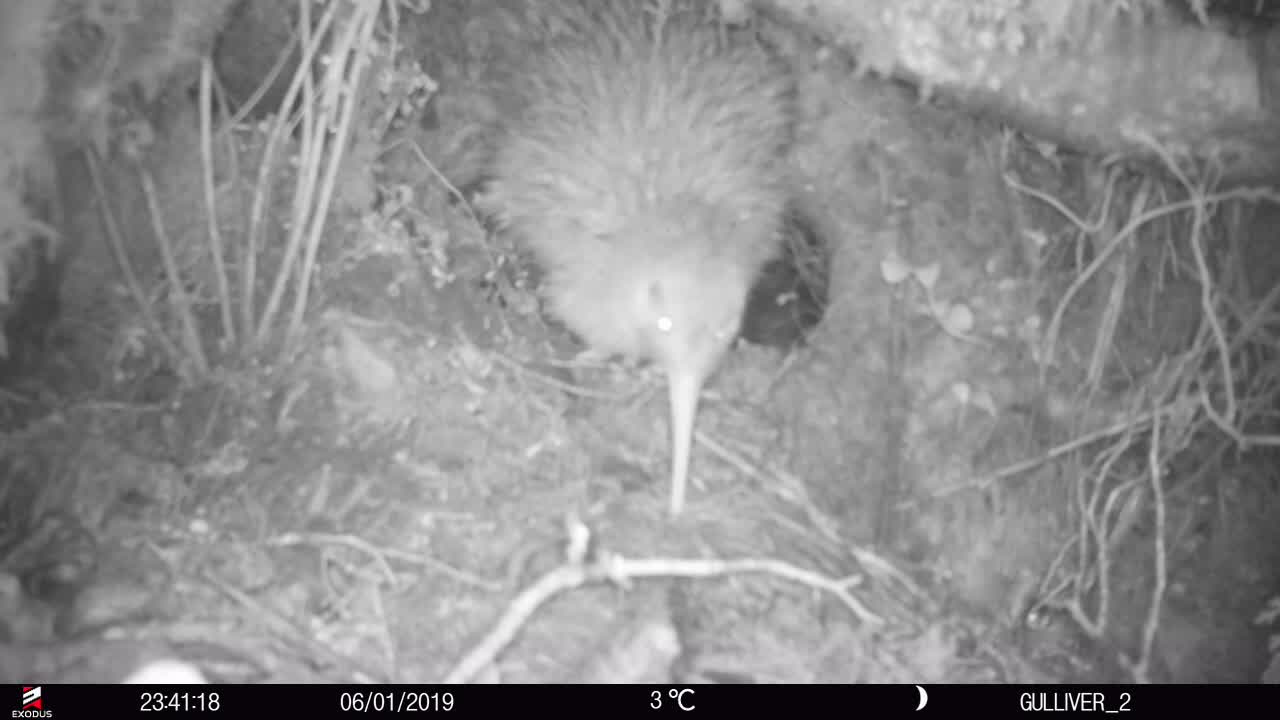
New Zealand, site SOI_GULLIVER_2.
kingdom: Animalia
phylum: Chordata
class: Aves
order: Apterygiformes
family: Apterygidae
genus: Apteryx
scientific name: Apteryx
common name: kiwi